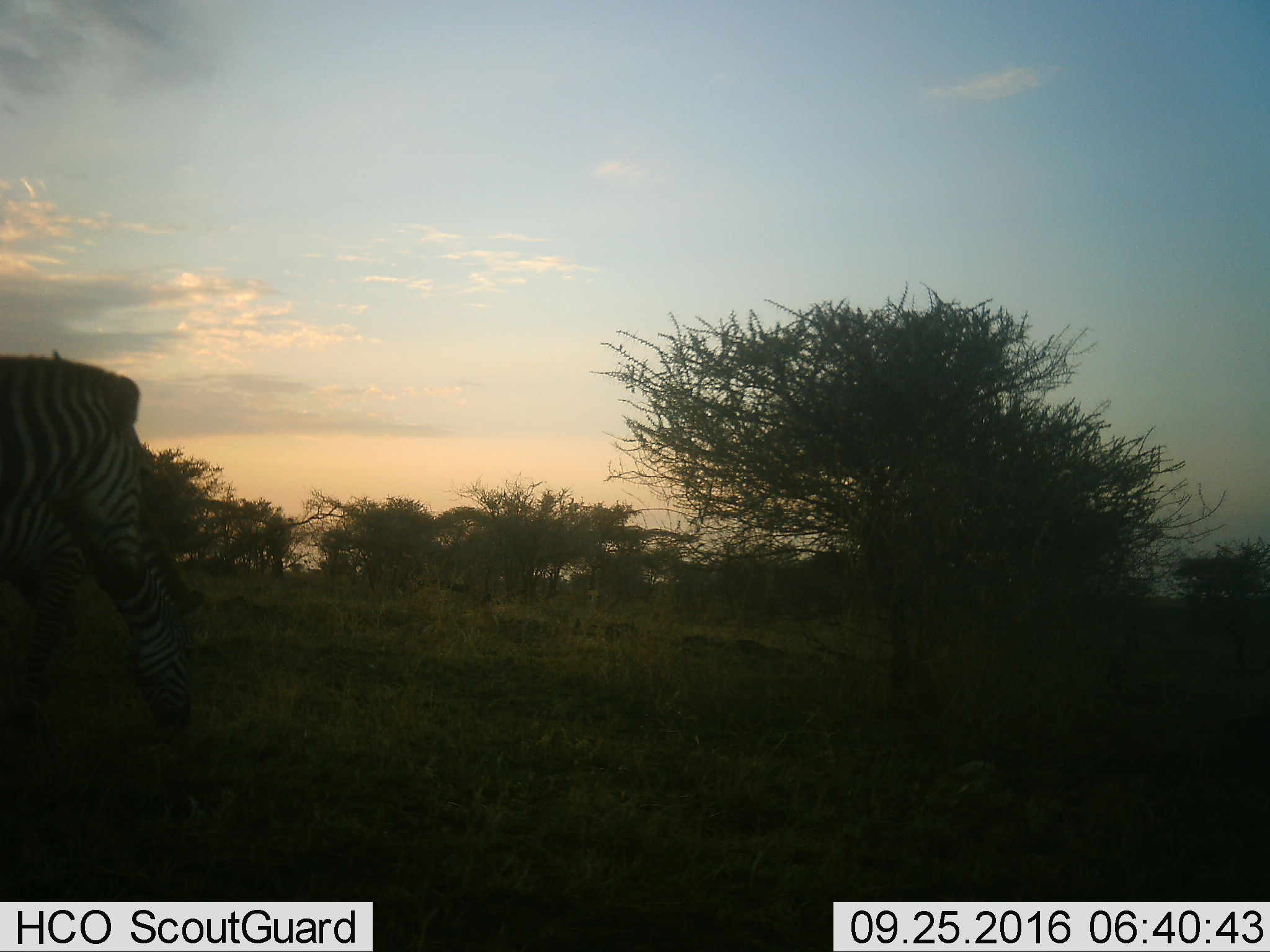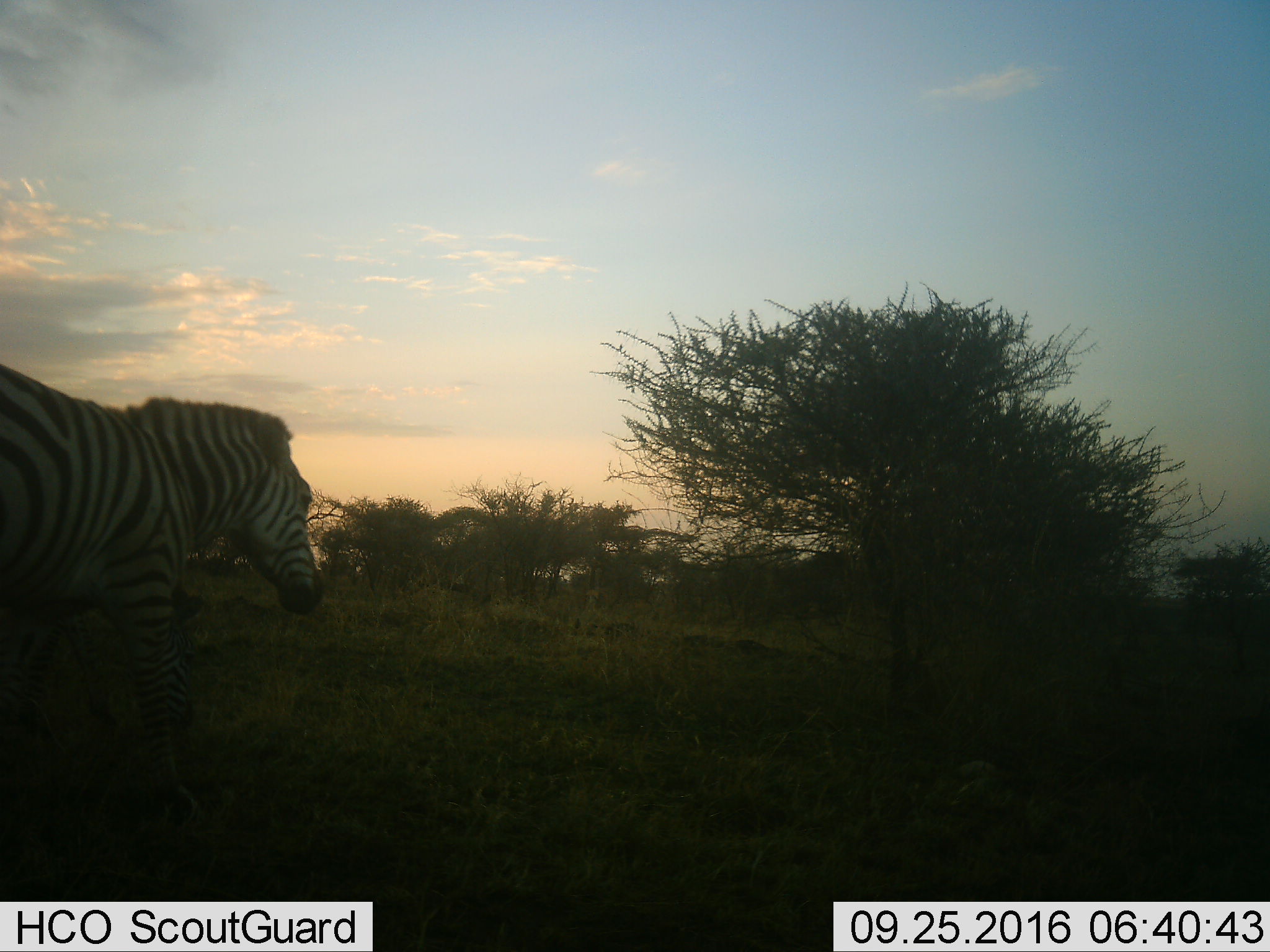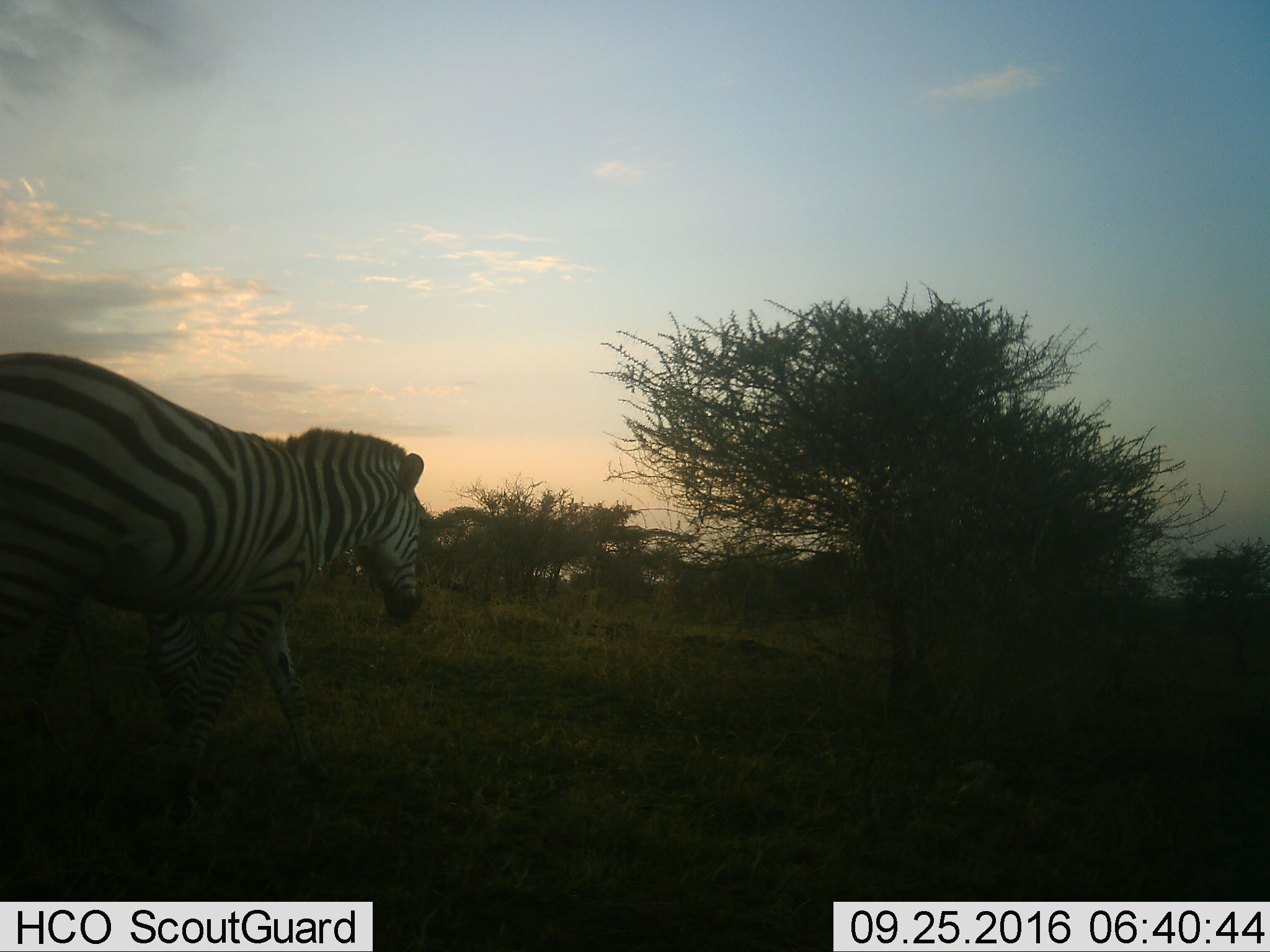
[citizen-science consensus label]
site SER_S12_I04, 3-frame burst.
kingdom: Animalia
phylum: Chordata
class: Mammalia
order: Perissodactyla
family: Equidae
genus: Equus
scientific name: Equus quagga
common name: plains zebra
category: zebraplains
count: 1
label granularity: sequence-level